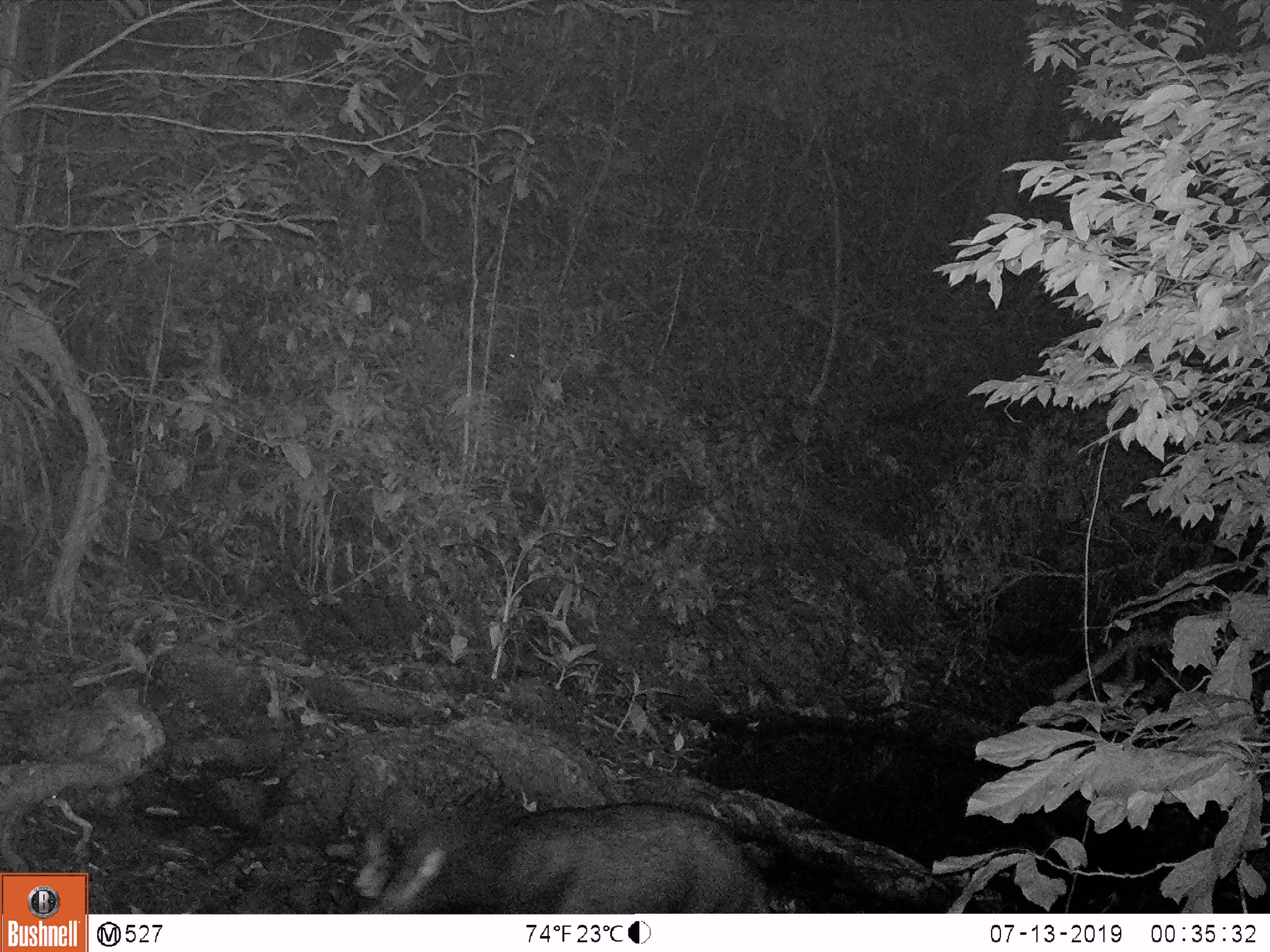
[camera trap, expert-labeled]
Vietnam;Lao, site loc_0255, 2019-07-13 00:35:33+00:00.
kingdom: Animalia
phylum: Chordata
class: Mammalia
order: Artiodactyla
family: Bovidae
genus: Capricornis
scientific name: Capricornis sumatraensis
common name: chinese serow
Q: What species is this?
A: Chinese serow (Capricornis sumatraensis).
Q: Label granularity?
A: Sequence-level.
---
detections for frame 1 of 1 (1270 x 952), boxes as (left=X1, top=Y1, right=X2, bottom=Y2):
chinese serow: (left=367, top=803, right=767, bottom=912)